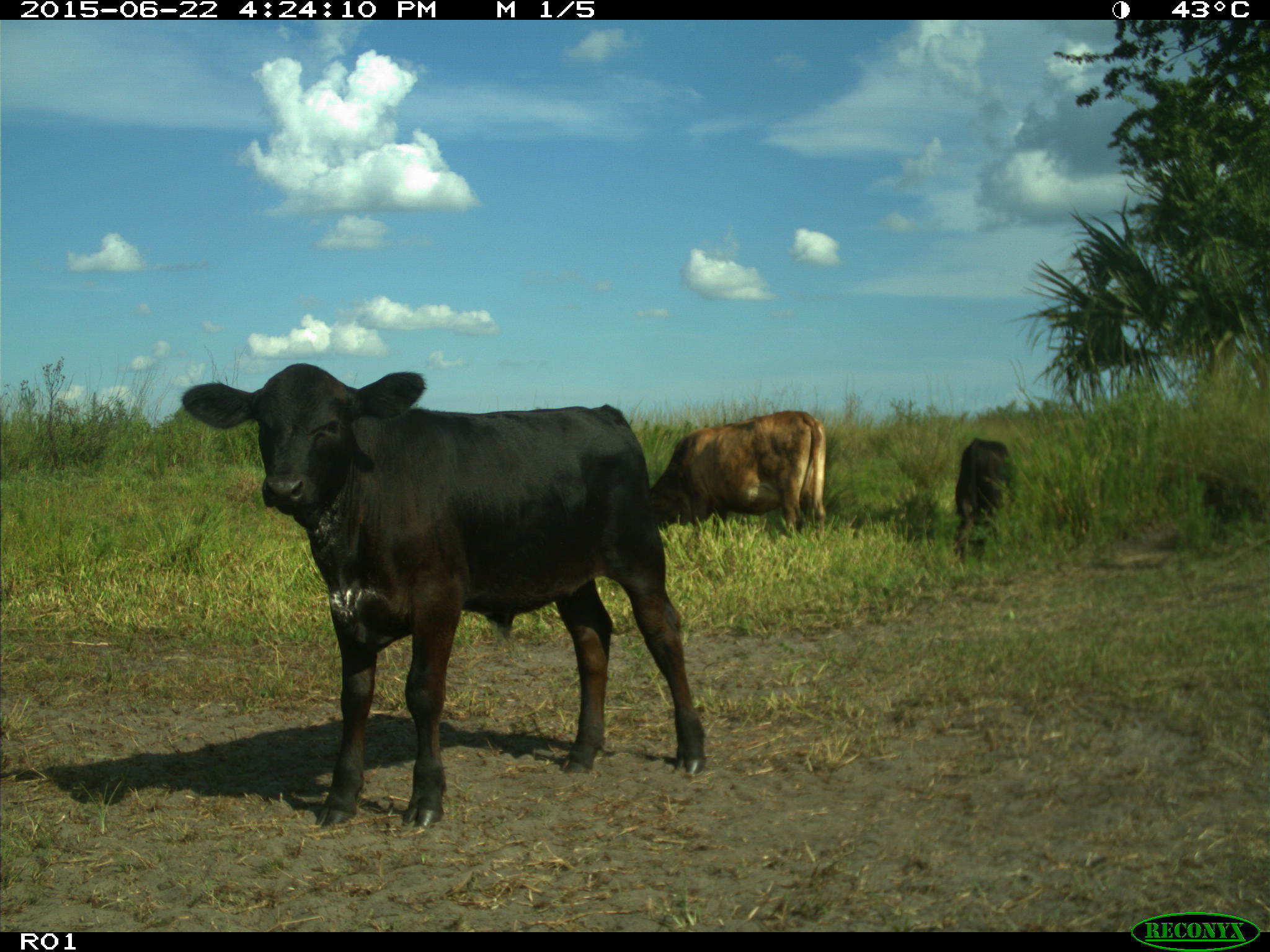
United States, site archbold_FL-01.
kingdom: Animalia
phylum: Chordata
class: Mammalia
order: Artiodactyla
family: Bovidae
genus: Bos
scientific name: Bos taurus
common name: domestic cow